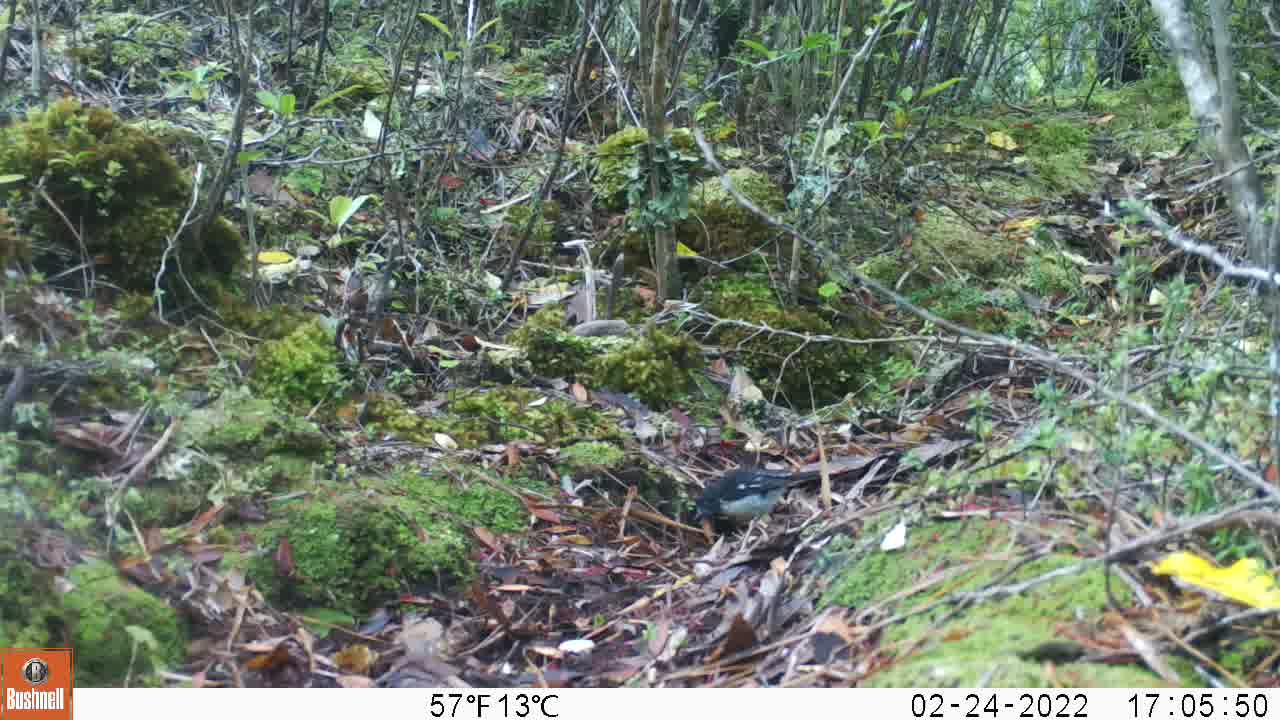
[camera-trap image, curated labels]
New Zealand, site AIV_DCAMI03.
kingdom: Animalia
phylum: Chordata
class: Aves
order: Passeriformes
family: Petroicidae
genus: Petroica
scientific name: Petroica macrocephala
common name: tomtit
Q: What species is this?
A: Tomtit (Petroica macrocephala).